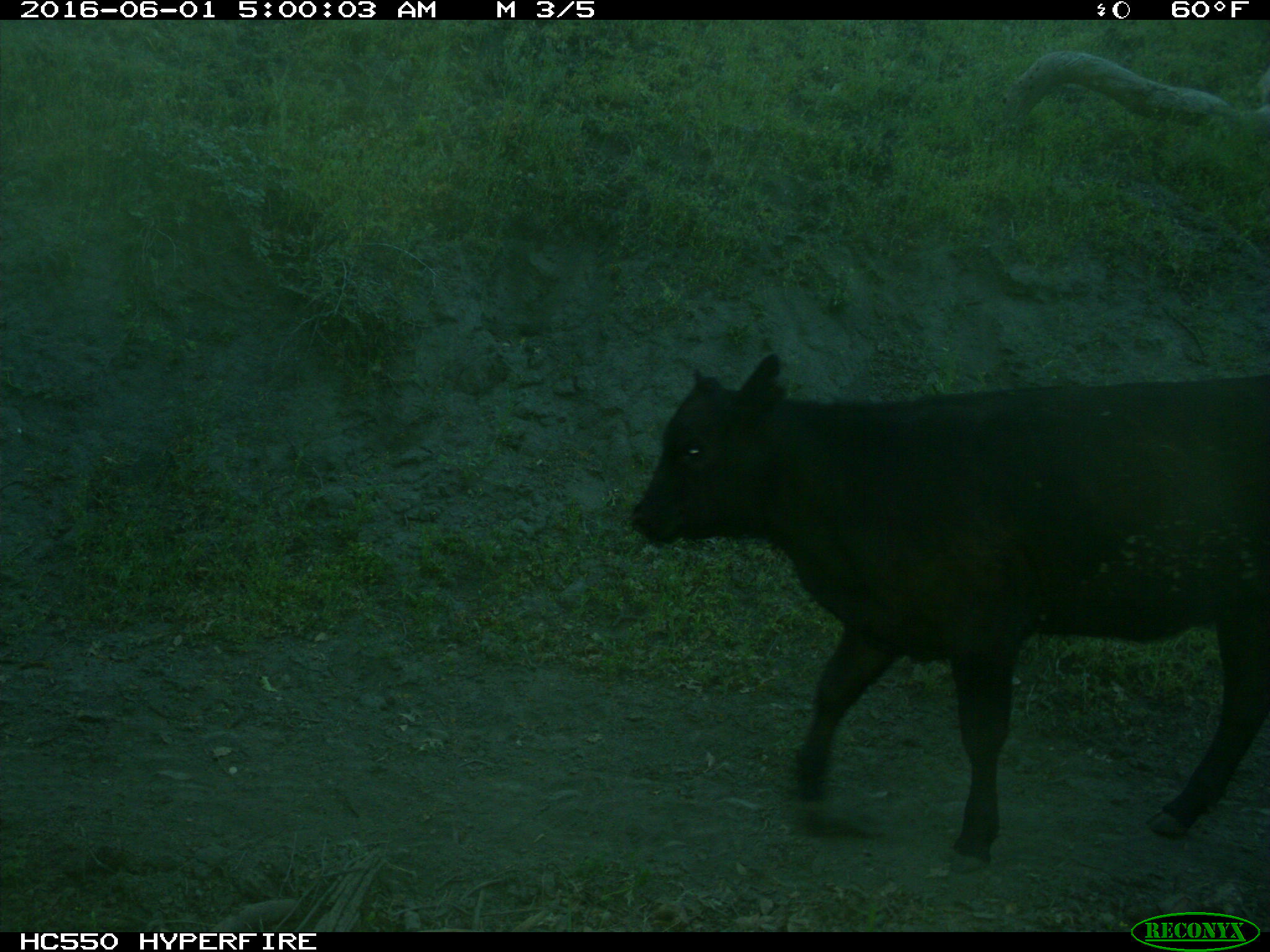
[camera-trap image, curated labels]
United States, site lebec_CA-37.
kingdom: Animalia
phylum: Chordata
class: Mammalia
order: Artiodactyla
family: Bovidae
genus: Bos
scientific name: Bos taurus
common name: domestic cow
Bos taurus (domestic cow).